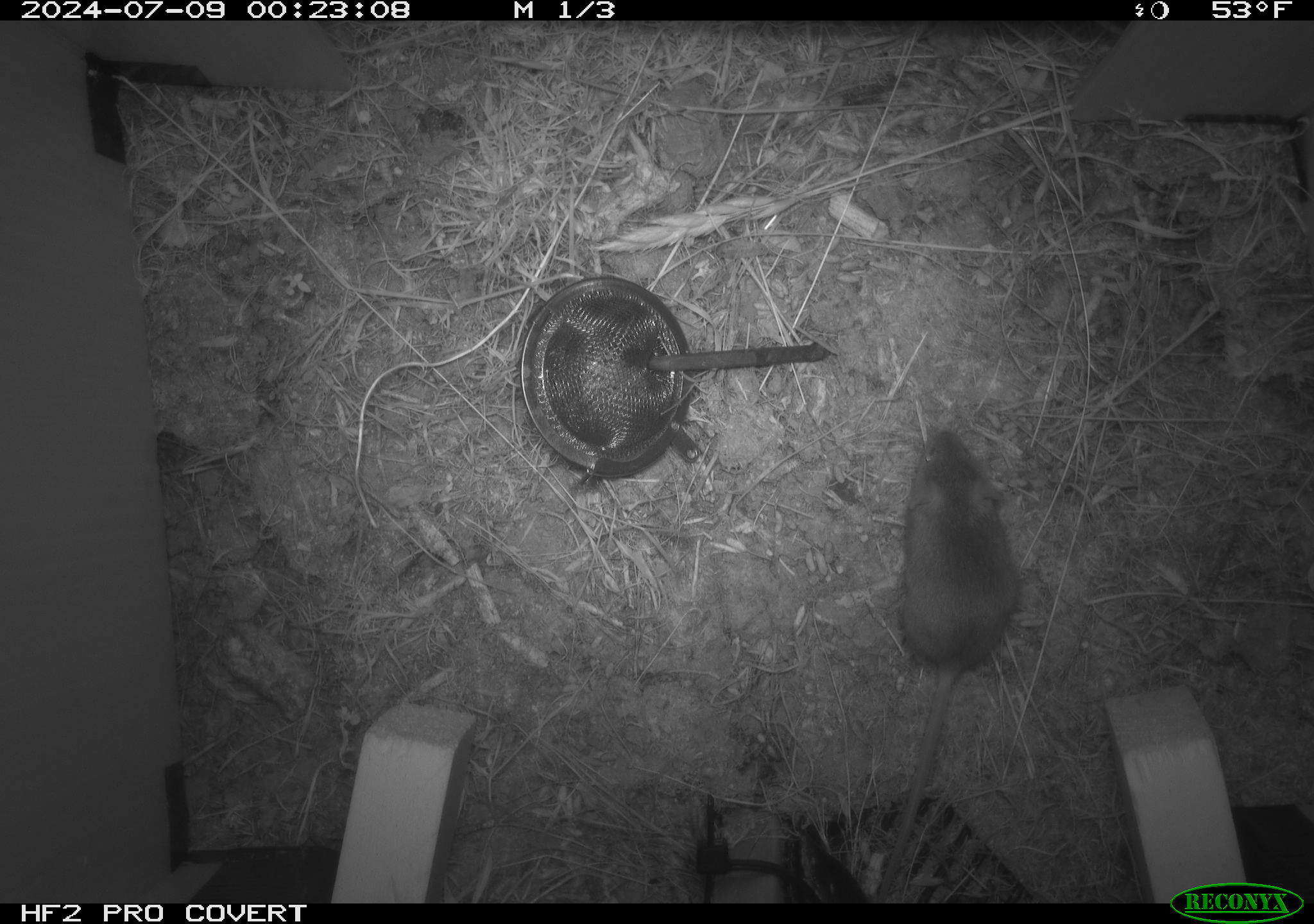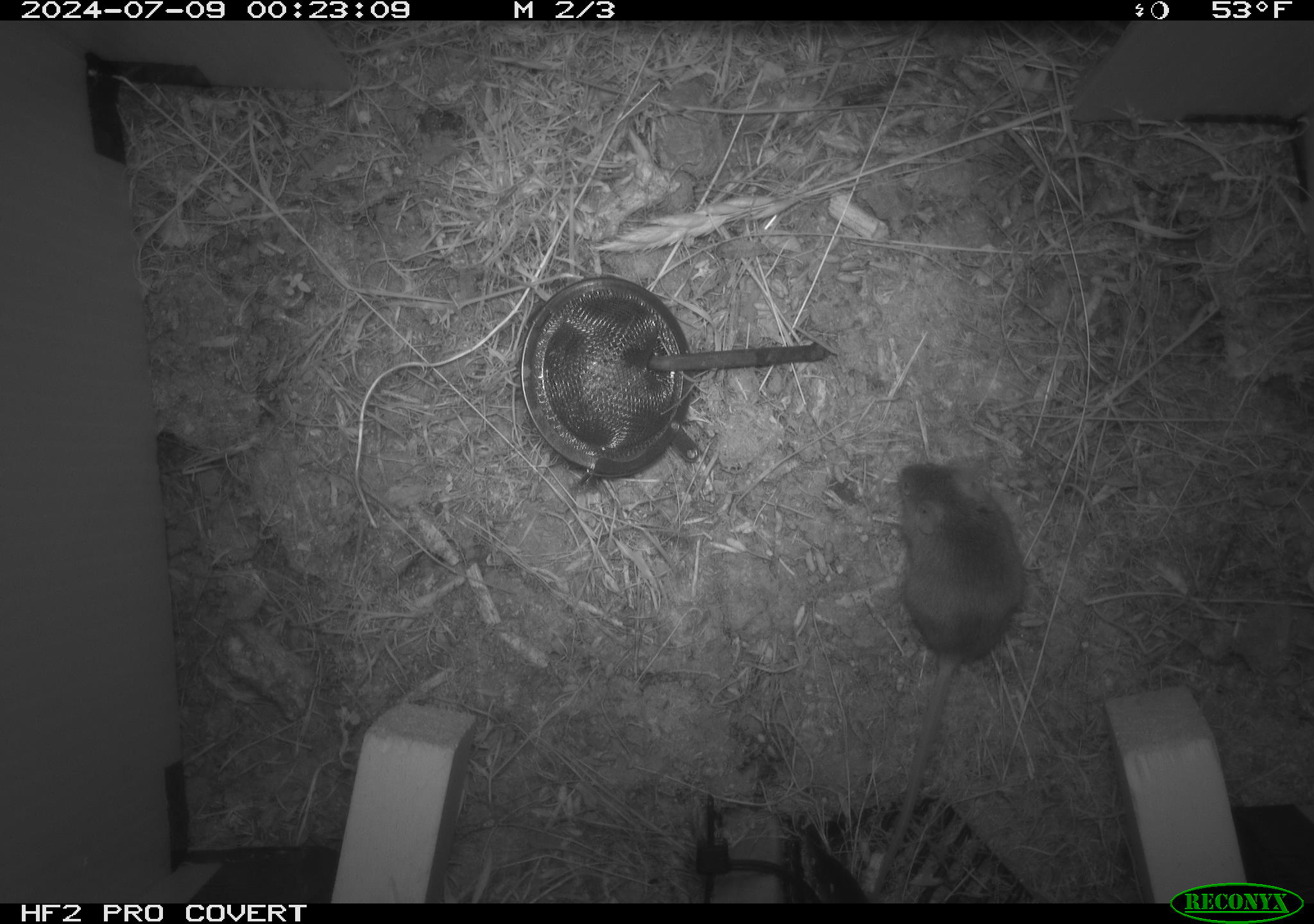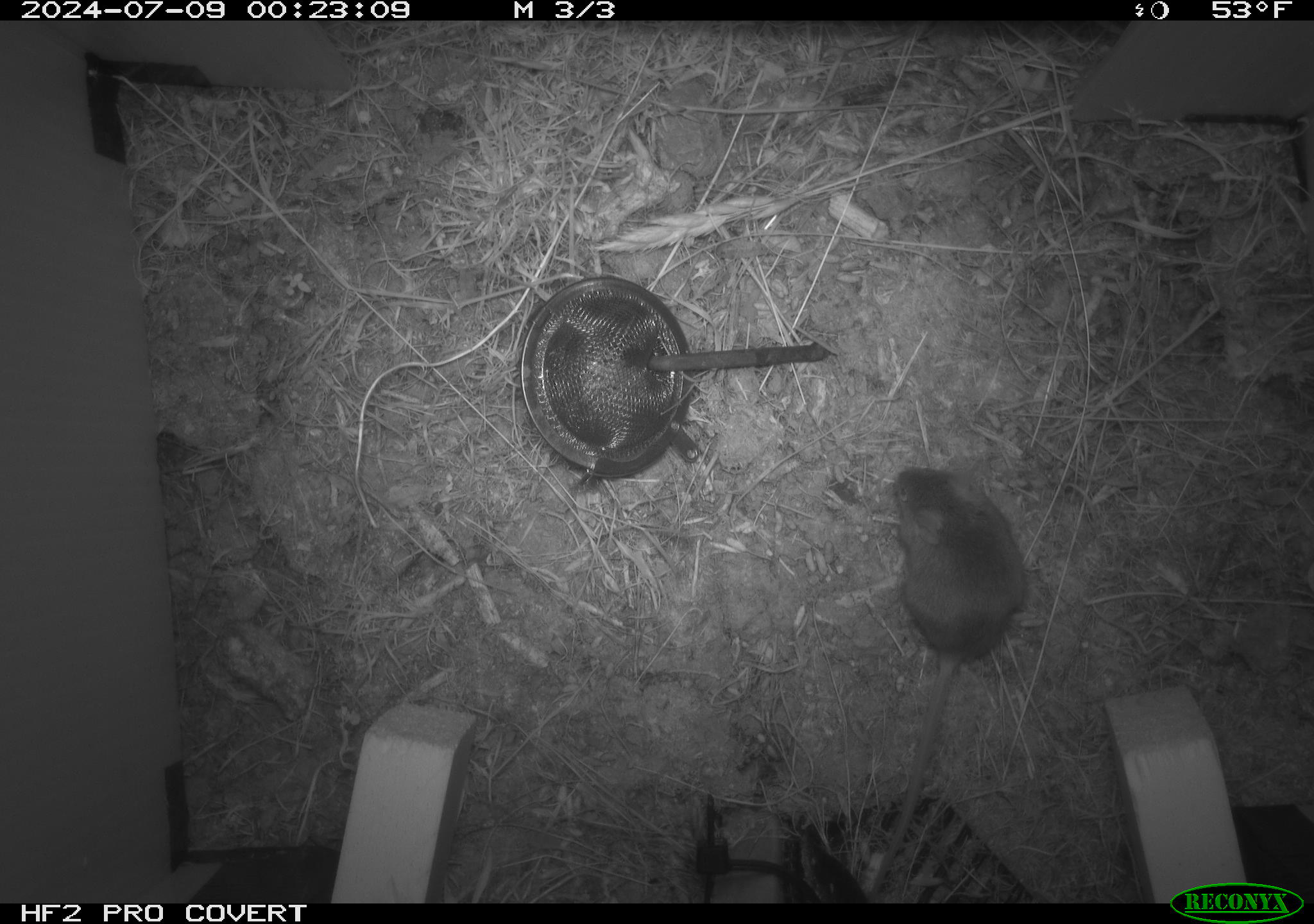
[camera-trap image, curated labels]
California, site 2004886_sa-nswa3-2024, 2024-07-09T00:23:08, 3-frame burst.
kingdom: Animalia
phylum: Chordata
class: Mammalia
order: Rodentia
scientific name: Rodentia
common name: rodent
Rodent (Rodentia).